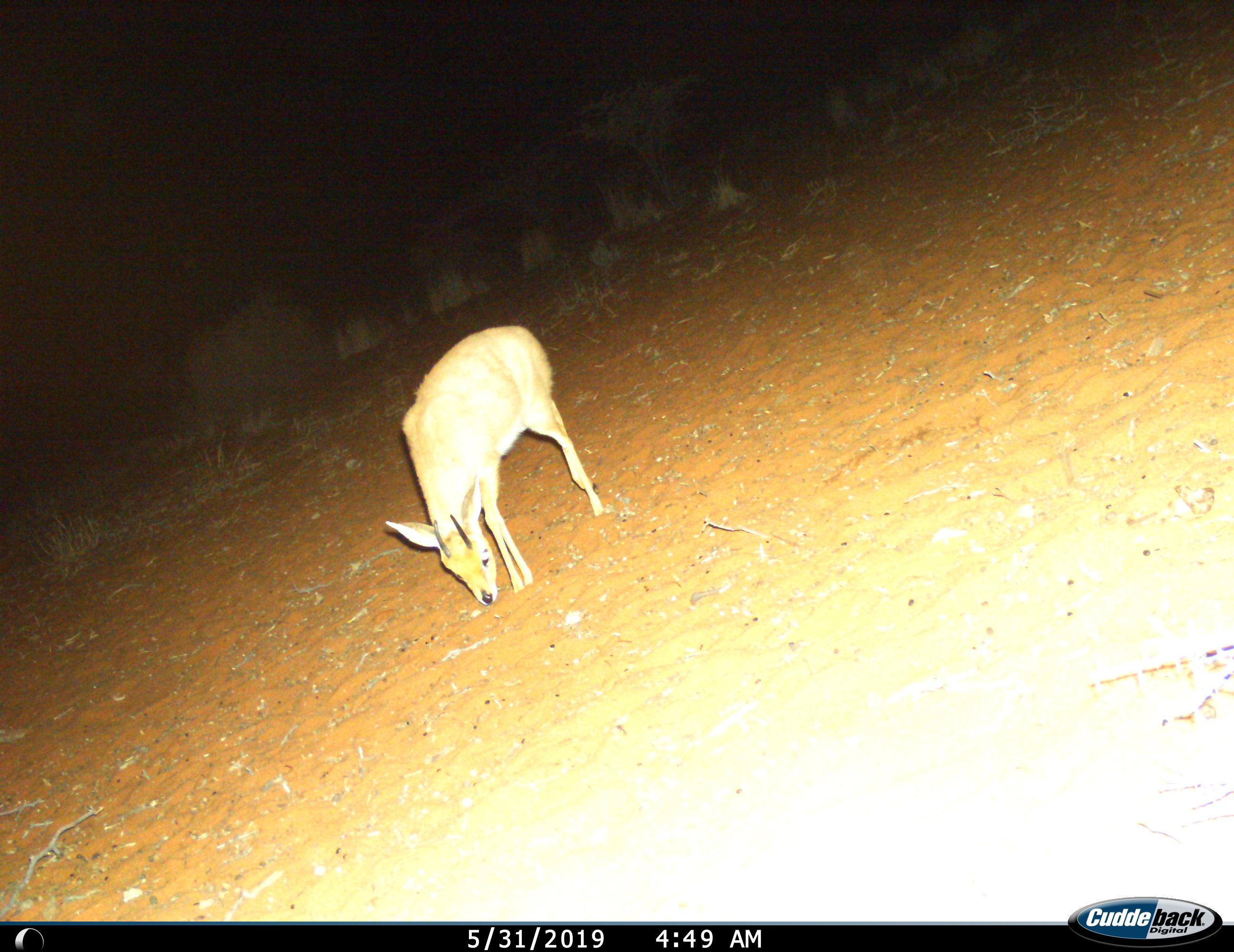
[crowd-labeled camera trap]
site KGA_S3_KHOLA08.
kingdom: Animalia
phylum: Chordata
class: Mammalia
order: Artiodactyla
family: Bovidae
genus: Raphicerus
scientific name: Raphicerus campestris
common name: steenbok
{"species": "steenbok (Raphicerus campestris)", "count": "1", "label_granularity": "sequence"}